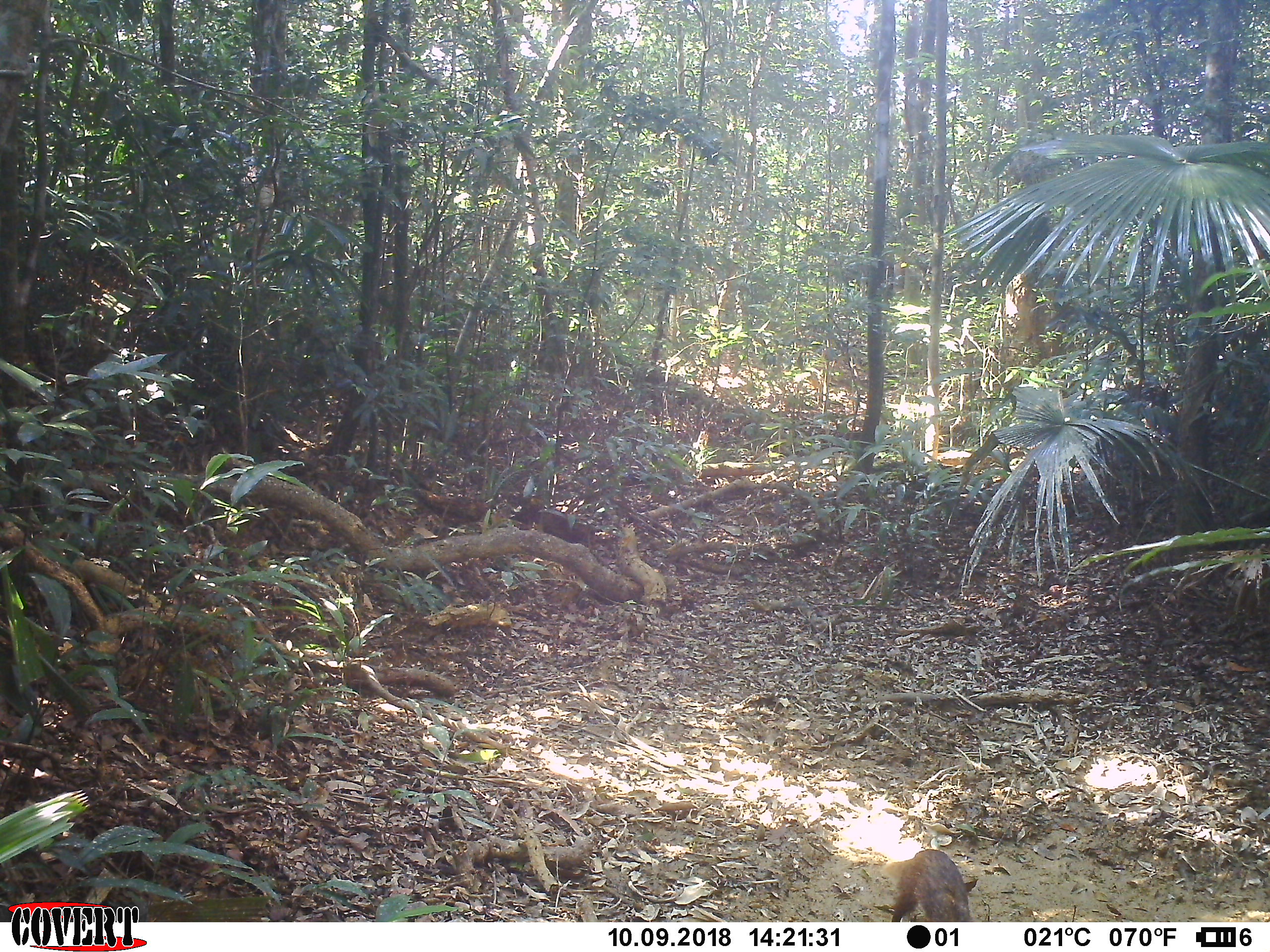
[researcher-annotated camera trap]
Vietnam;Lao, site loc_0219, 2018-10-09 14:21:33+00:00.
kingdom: Animalia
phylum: Chordata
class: Mammalia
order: Carnivora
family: Herpestidae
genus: Urva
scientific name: Urva urva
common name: crab-eating mongoose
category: crab eating mongoose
Crab eating mongoose (crab-eating mongoose) (Urva urva). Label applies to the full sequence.